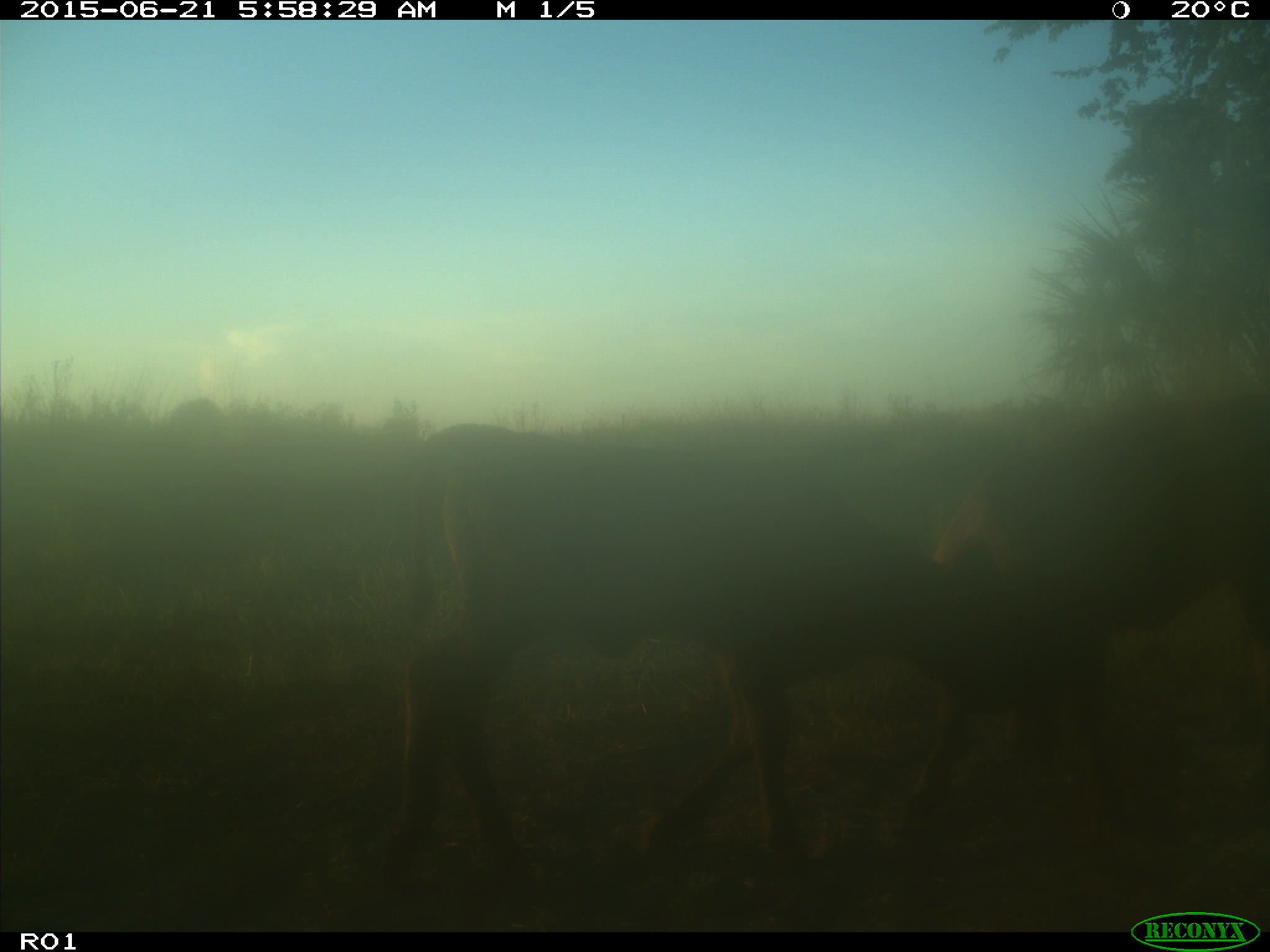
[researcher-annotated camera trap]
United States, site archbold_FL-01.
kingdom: Animalia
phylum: Chordata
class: Mammalia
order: Artiodactyla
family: Bovidae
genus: Bos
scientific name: Bos taurus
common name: domestic cow